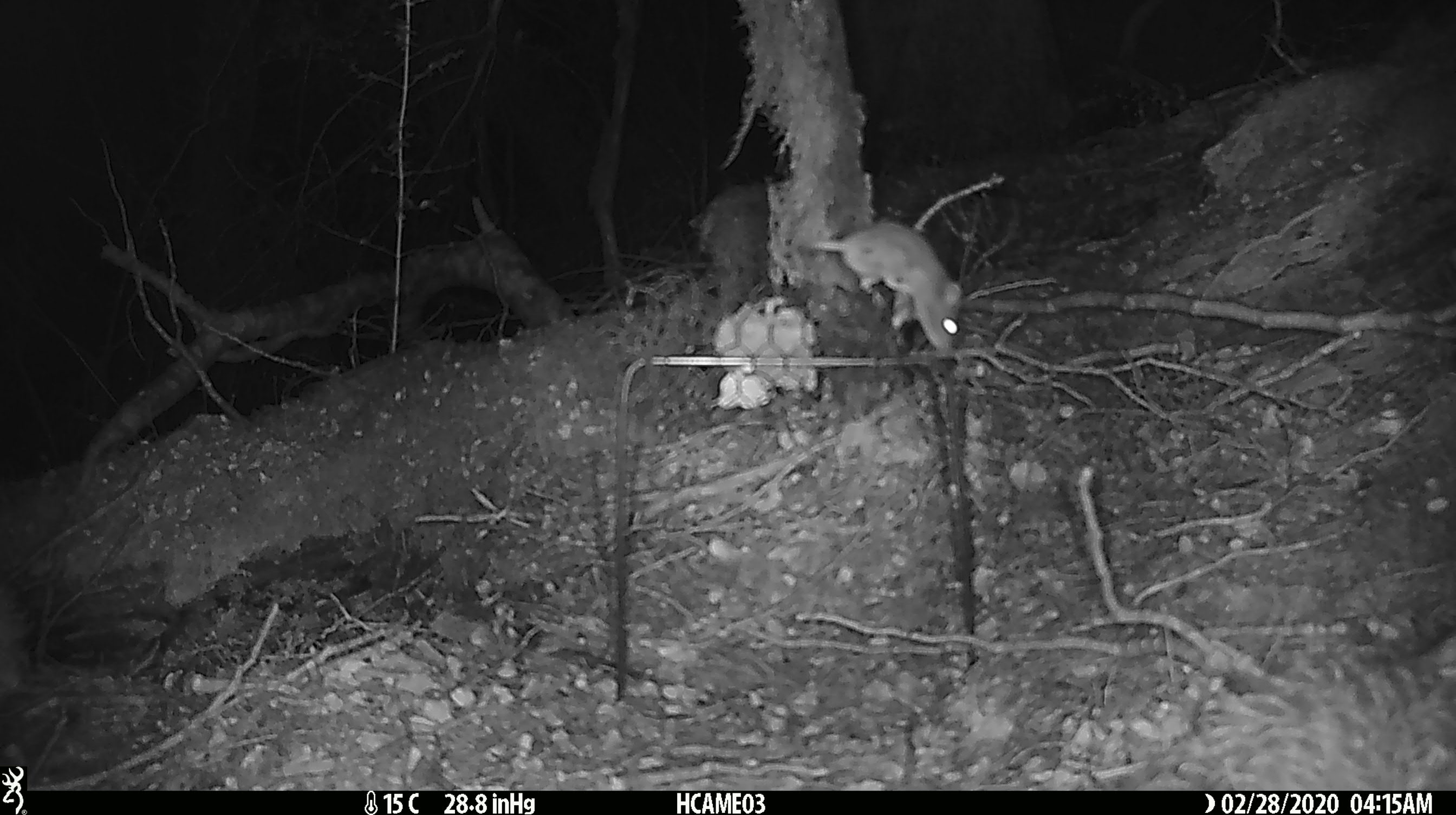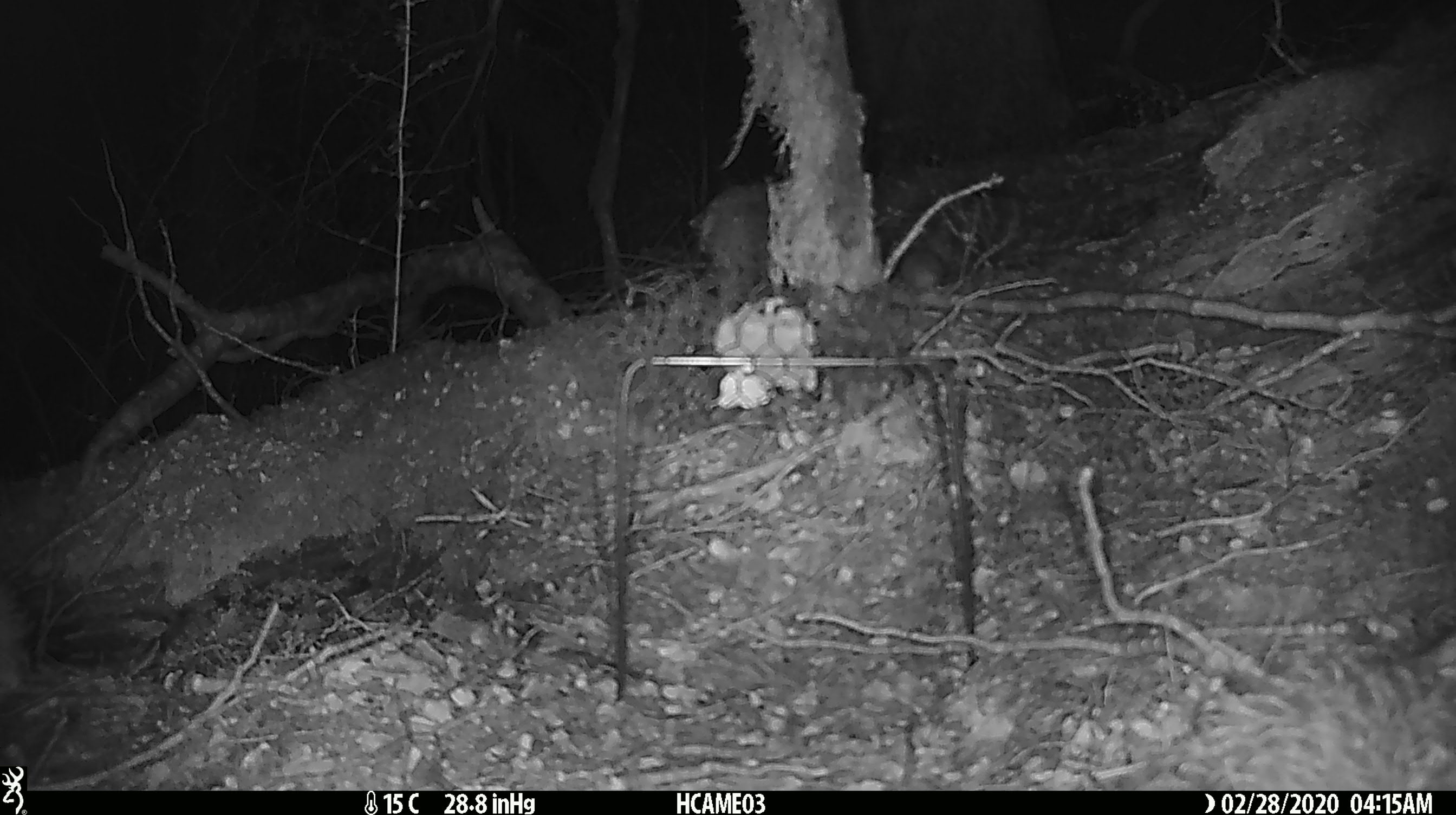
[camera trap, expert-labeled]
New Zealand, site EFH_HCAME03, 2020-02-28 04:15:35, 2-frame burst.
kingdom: Animalia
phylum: Chordata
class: Mammalia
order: Rodentia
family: Muridae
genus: Mus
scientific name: Mus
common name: mouse